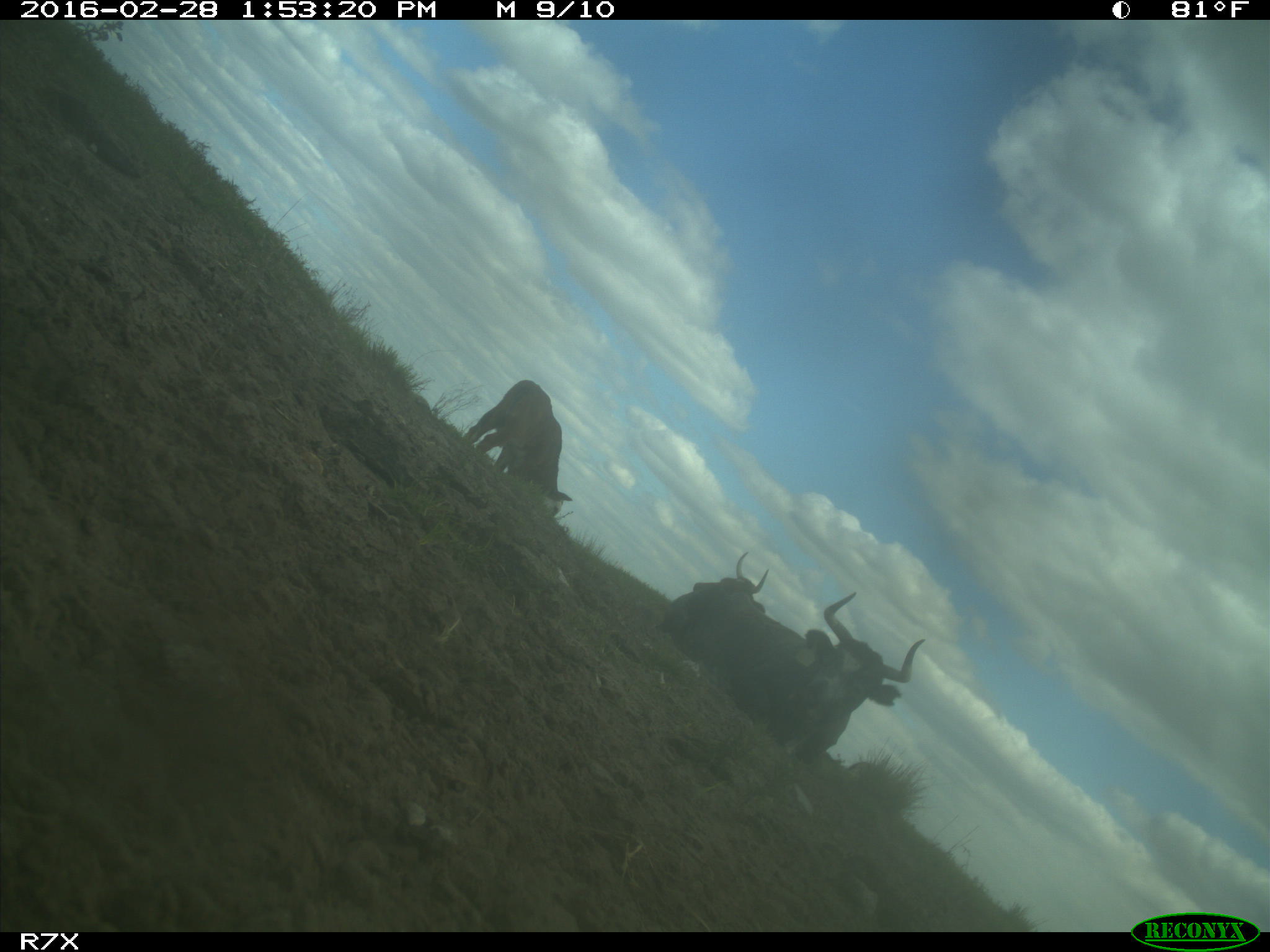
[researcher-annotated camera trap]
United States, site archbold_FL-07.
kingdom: Animalia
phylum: Chordata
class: Mammalia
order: Artiodactyla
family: Bovidae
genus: Bos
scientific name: Bos taurus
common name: domestic cow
Bos taurus (domestic cow).